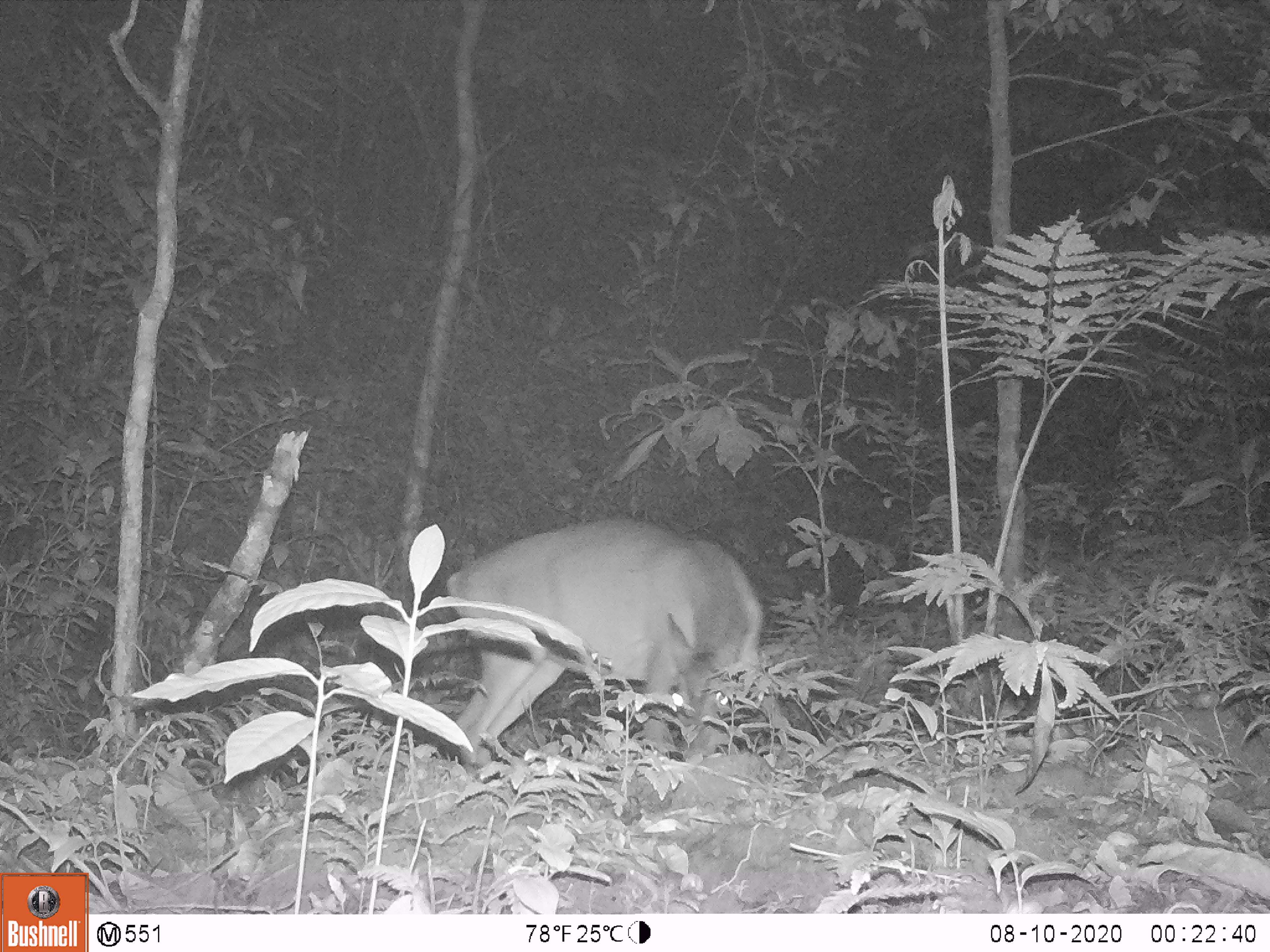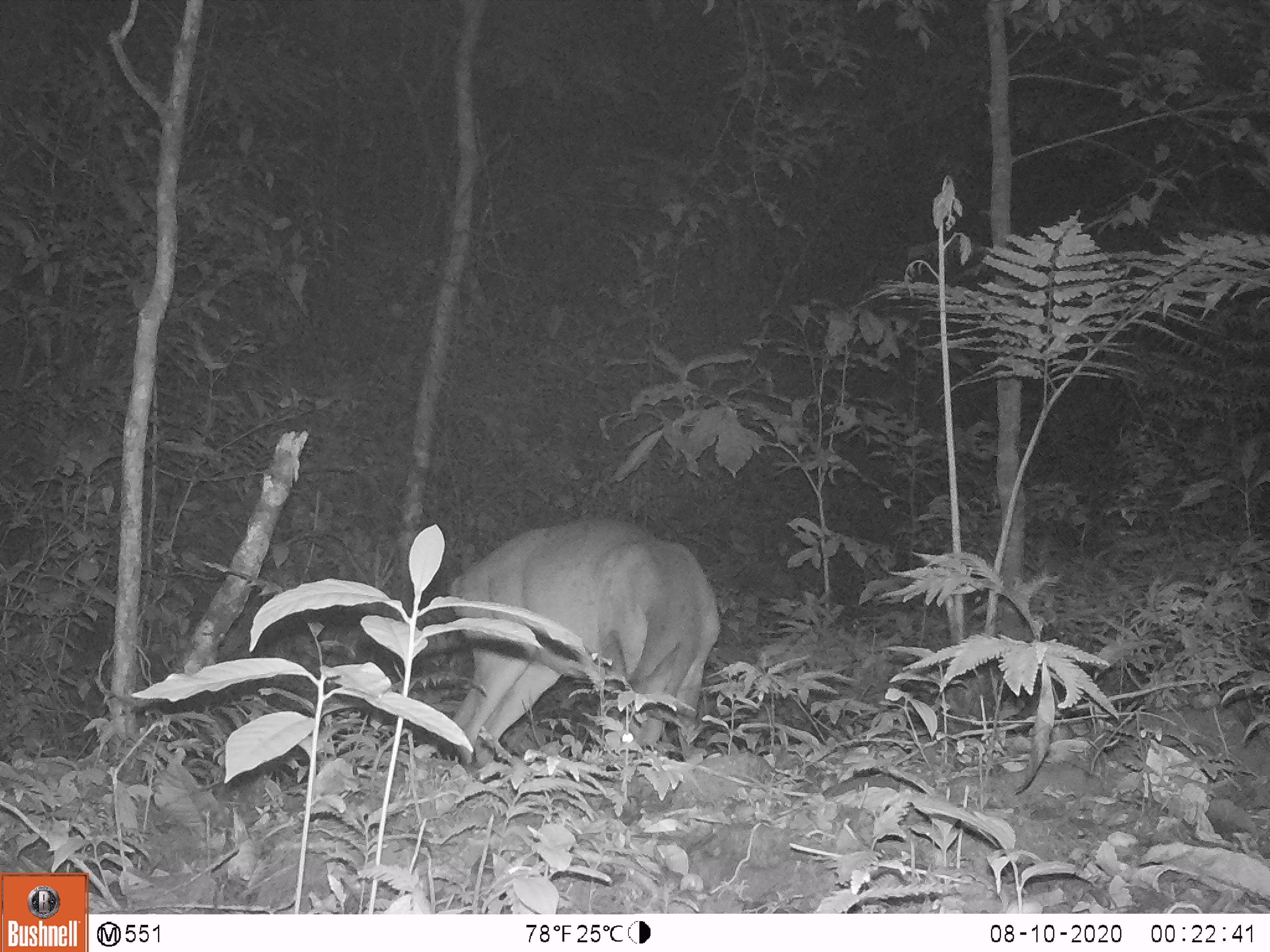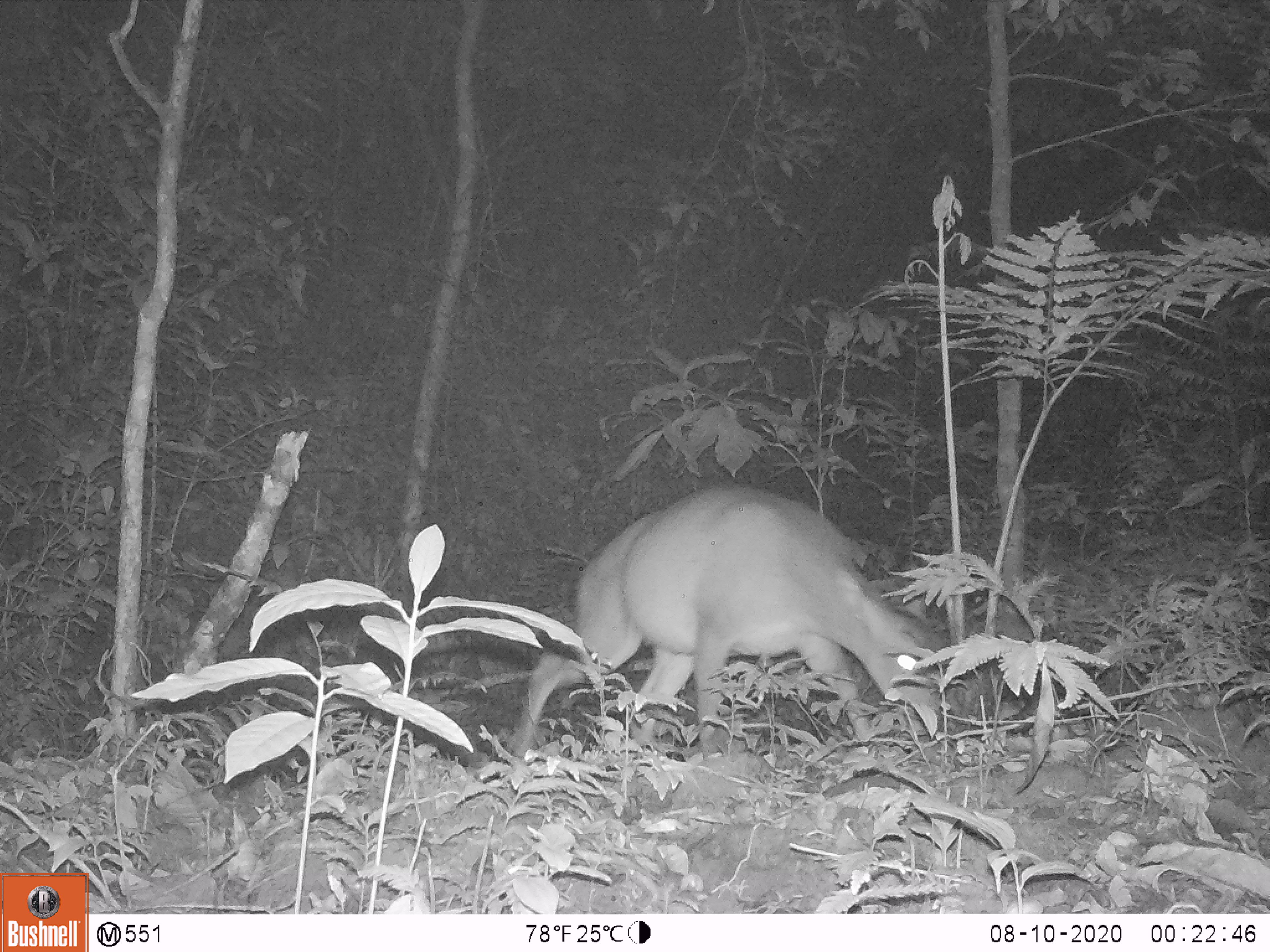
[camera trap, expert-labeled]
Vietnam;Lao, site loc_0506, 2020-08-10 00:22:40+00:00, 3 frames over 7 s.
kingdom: Animalia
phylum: Chordata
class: Mammalia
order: Artiodactyla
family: Cervidae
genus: Muntiacus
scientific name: Muntiacus vuquangensis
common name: large-antlered muntjac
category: large antlered muntjac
Large antlered muntjac (large-antlered muntjac) (Muntiacus vuquangensis). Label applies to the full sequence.